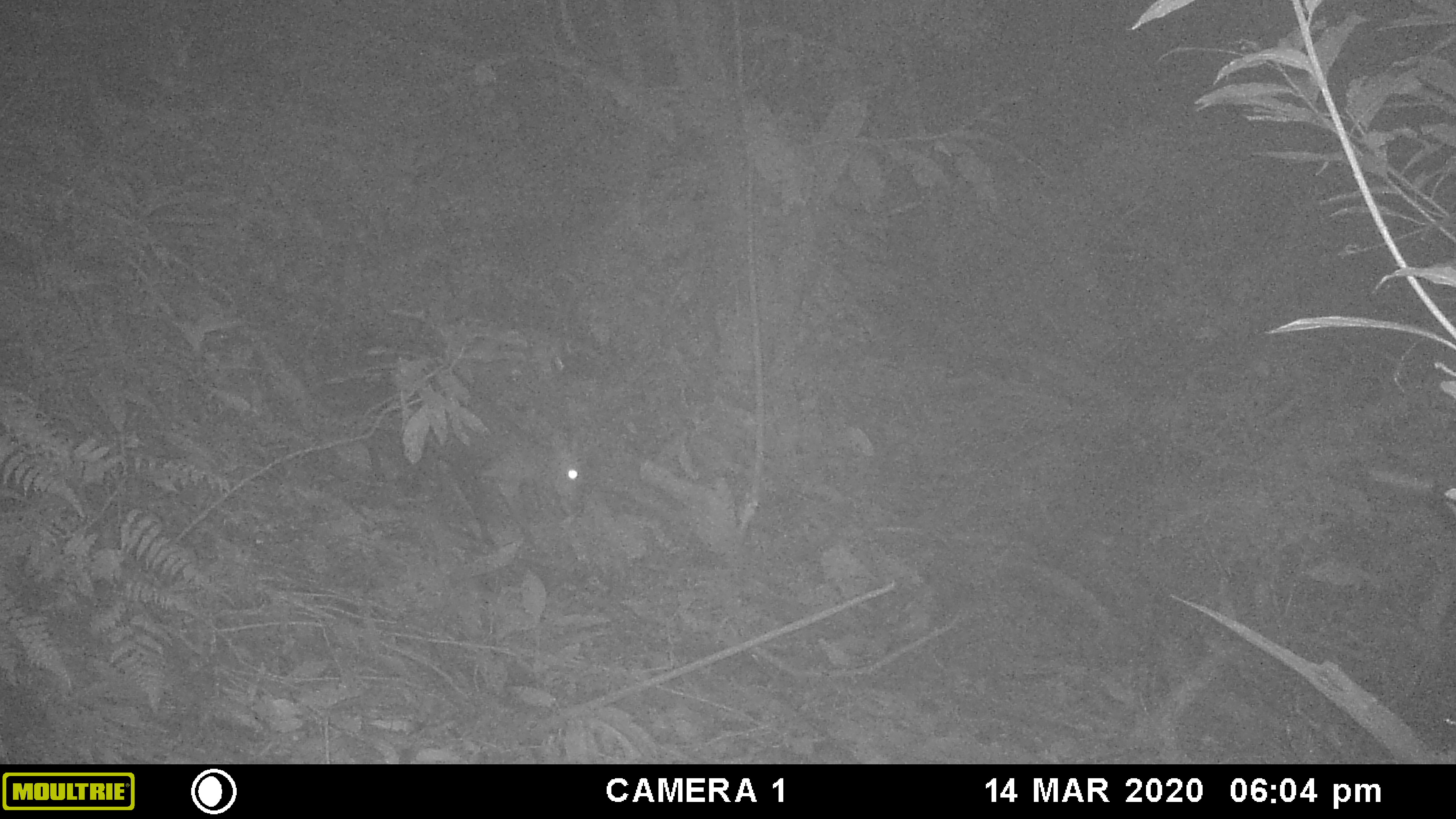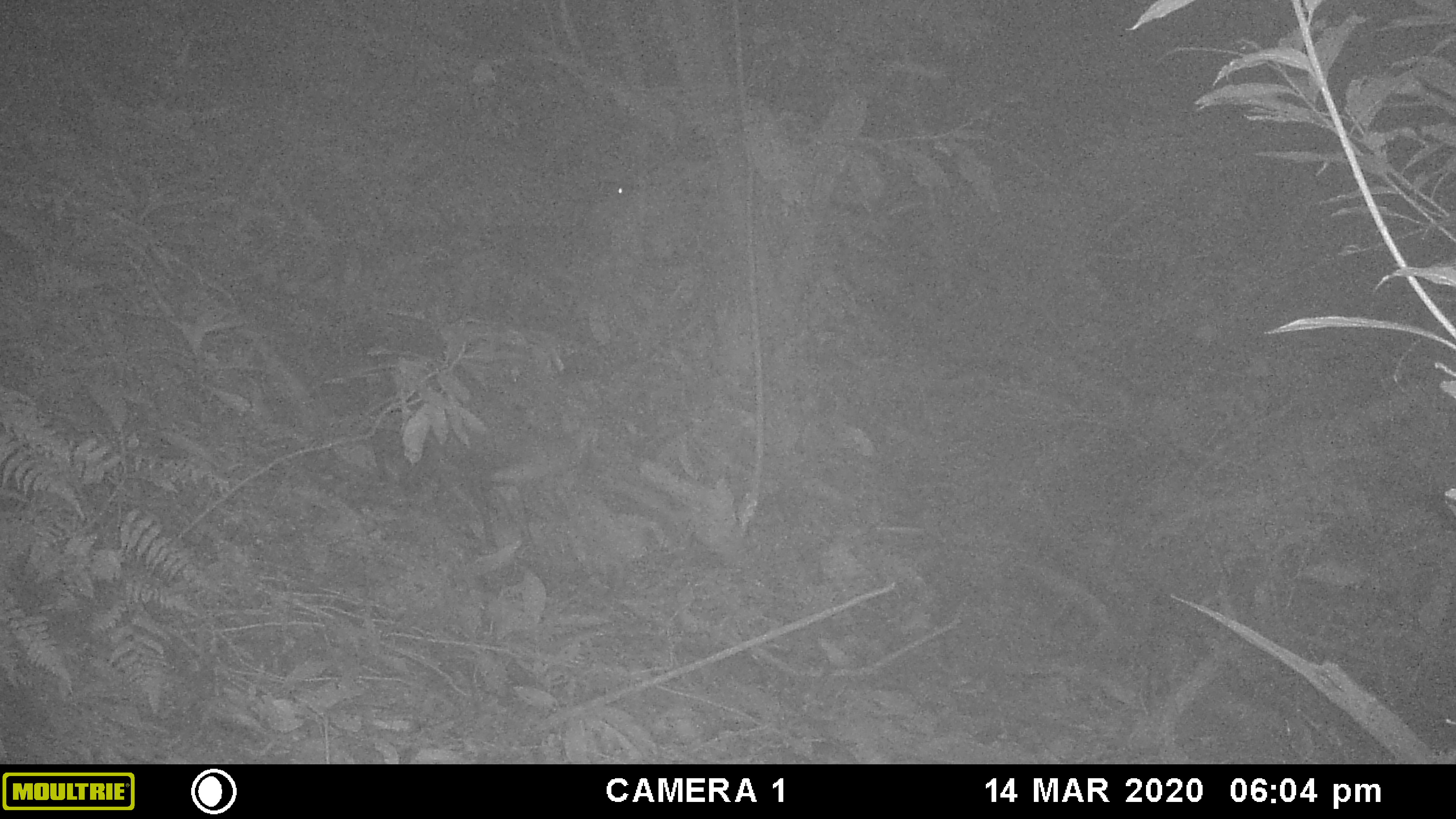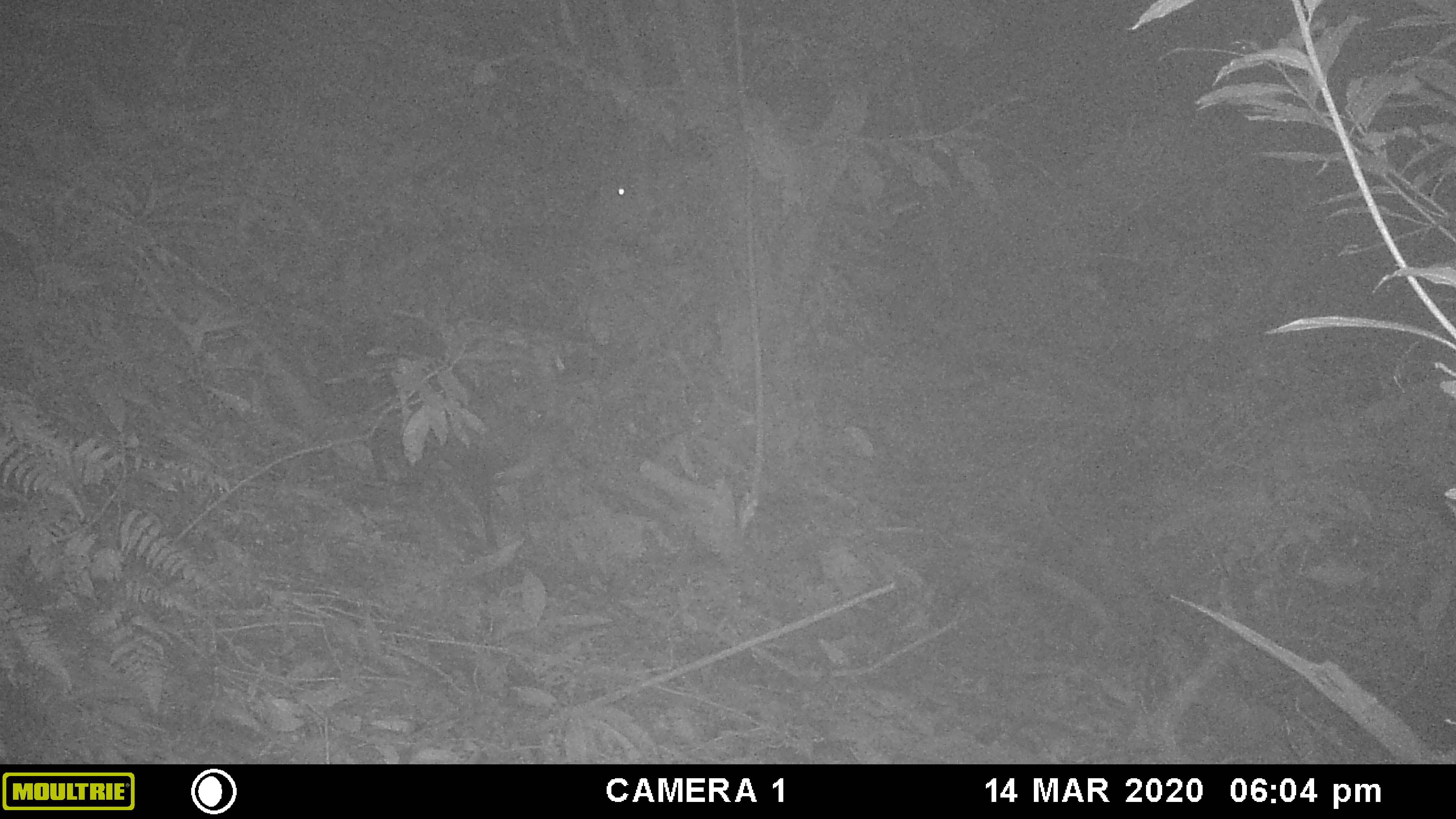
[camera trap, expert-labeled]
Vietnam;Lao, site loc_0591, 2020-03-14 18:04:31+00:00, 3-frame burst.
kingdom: Animalia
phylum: Chordata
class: Mammalia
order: Artiodactyla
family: Cervidae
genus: Muntiacus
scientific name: Muntiacus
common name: muntjacs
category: unidentified muntjac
Unidentified muntjac (muntjacs) (Muntiacus). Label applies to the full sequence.